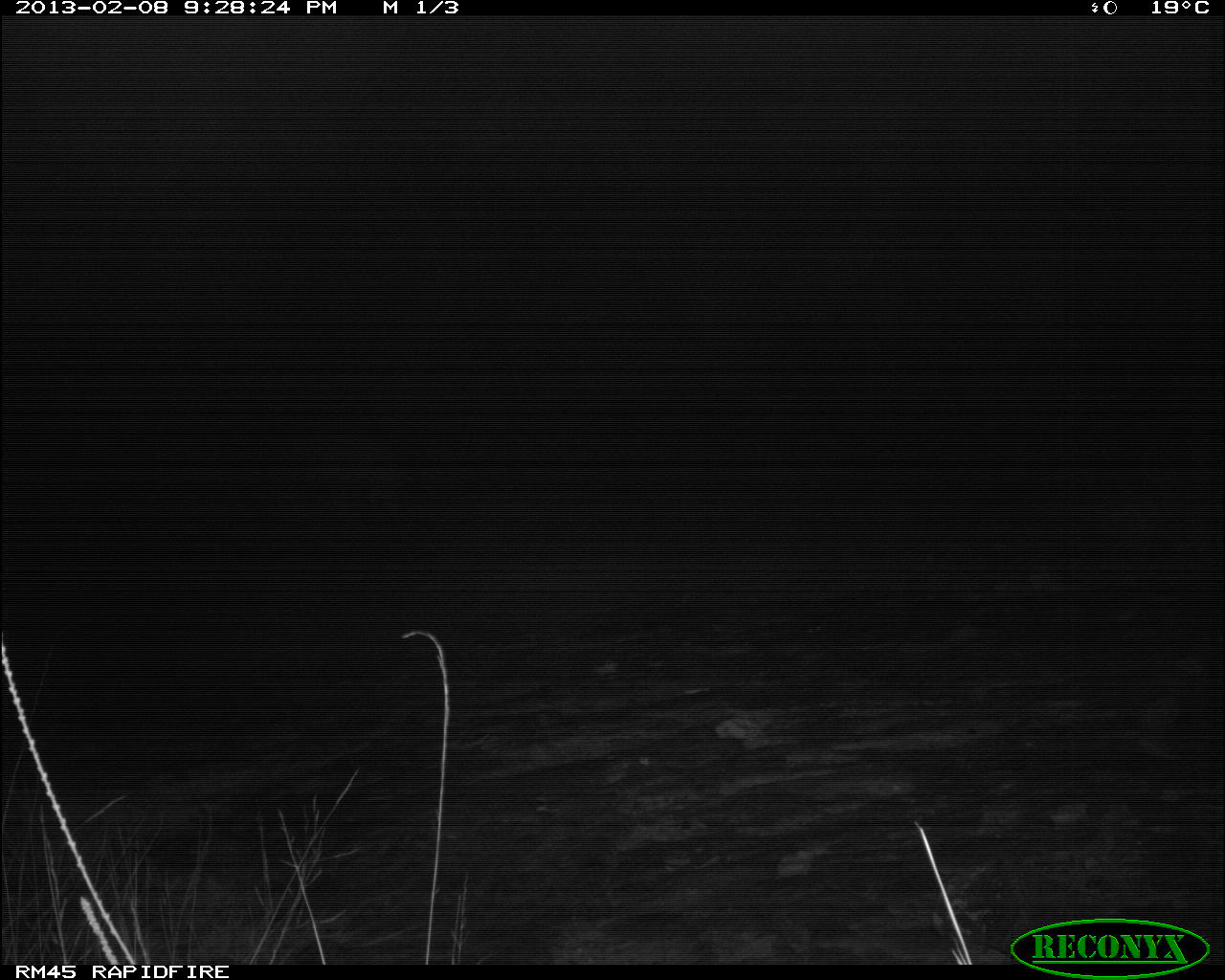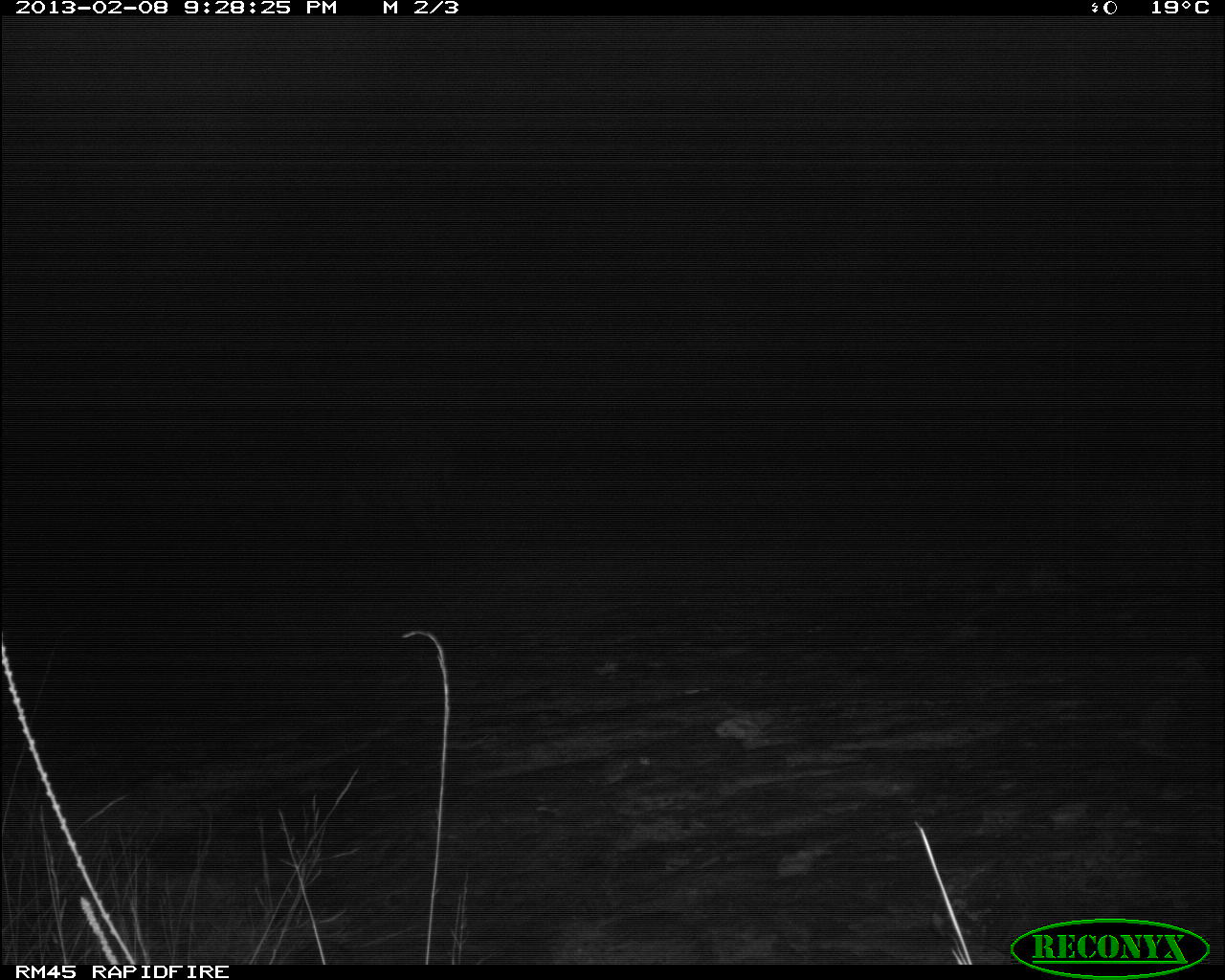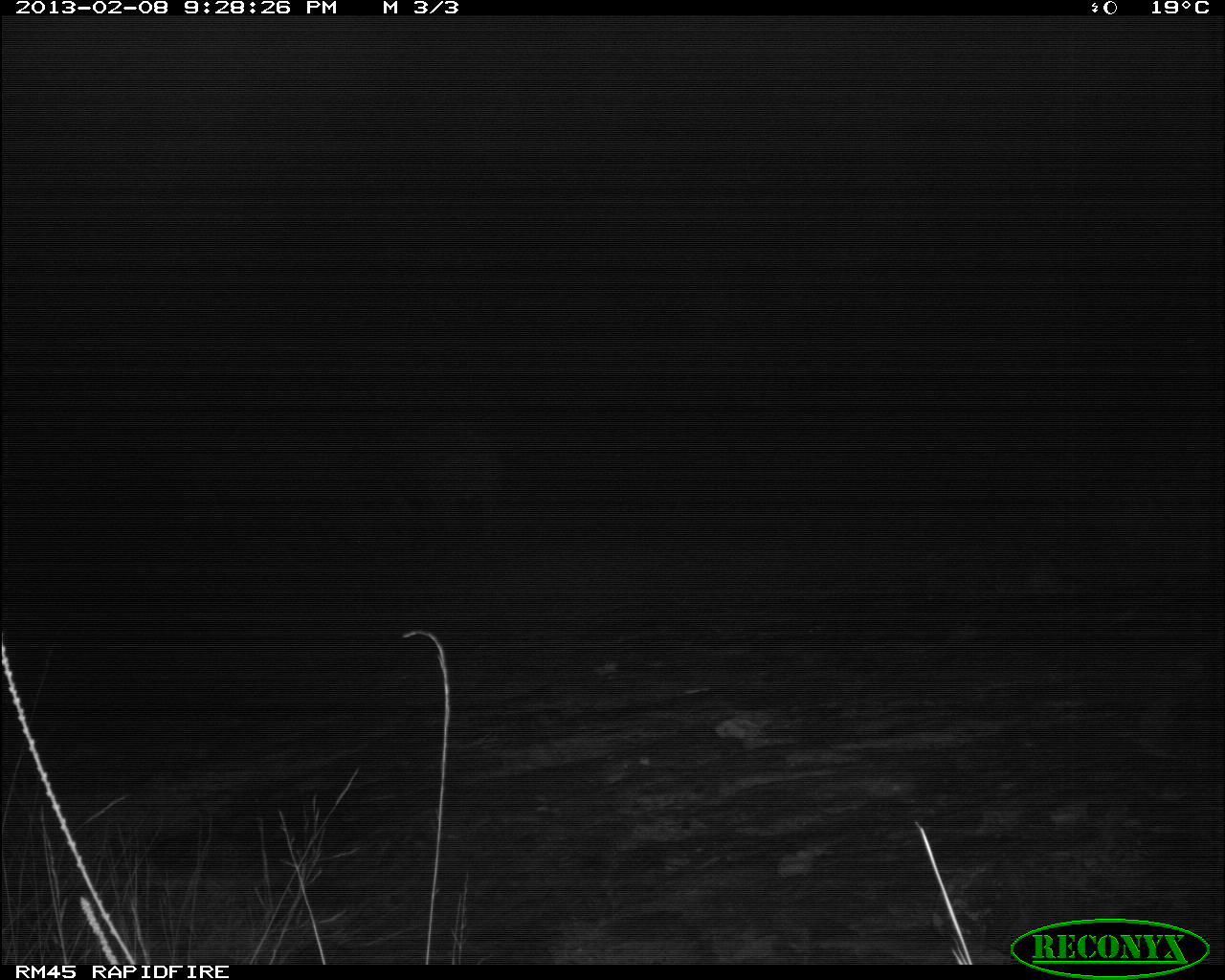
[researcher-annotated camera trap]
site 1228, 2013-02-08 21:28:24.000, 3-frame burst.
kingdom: Animalia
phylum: Chordata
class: Mammalia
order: Artiodactyla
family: Bovidae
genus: Syncerus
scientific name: Syncerus caffer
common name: african buffalo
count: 2